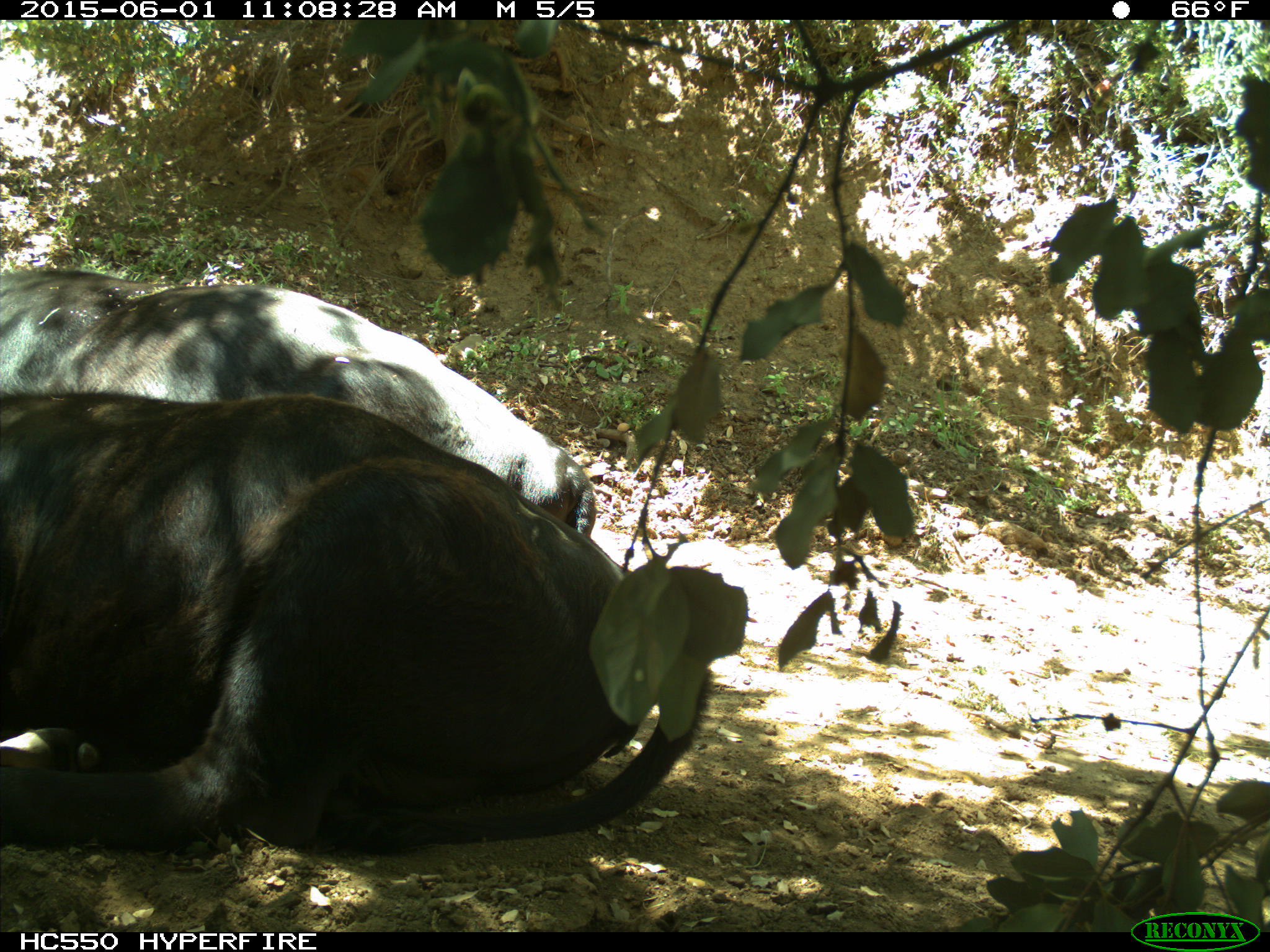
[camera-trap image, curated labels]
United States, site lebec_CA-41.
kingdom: Animalia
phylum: Chordata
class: Mammalia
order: Artiodactyla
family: Bovidae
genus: Bos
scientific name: Bos taurus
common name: domestic cow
Bos taurus (domestic cow).